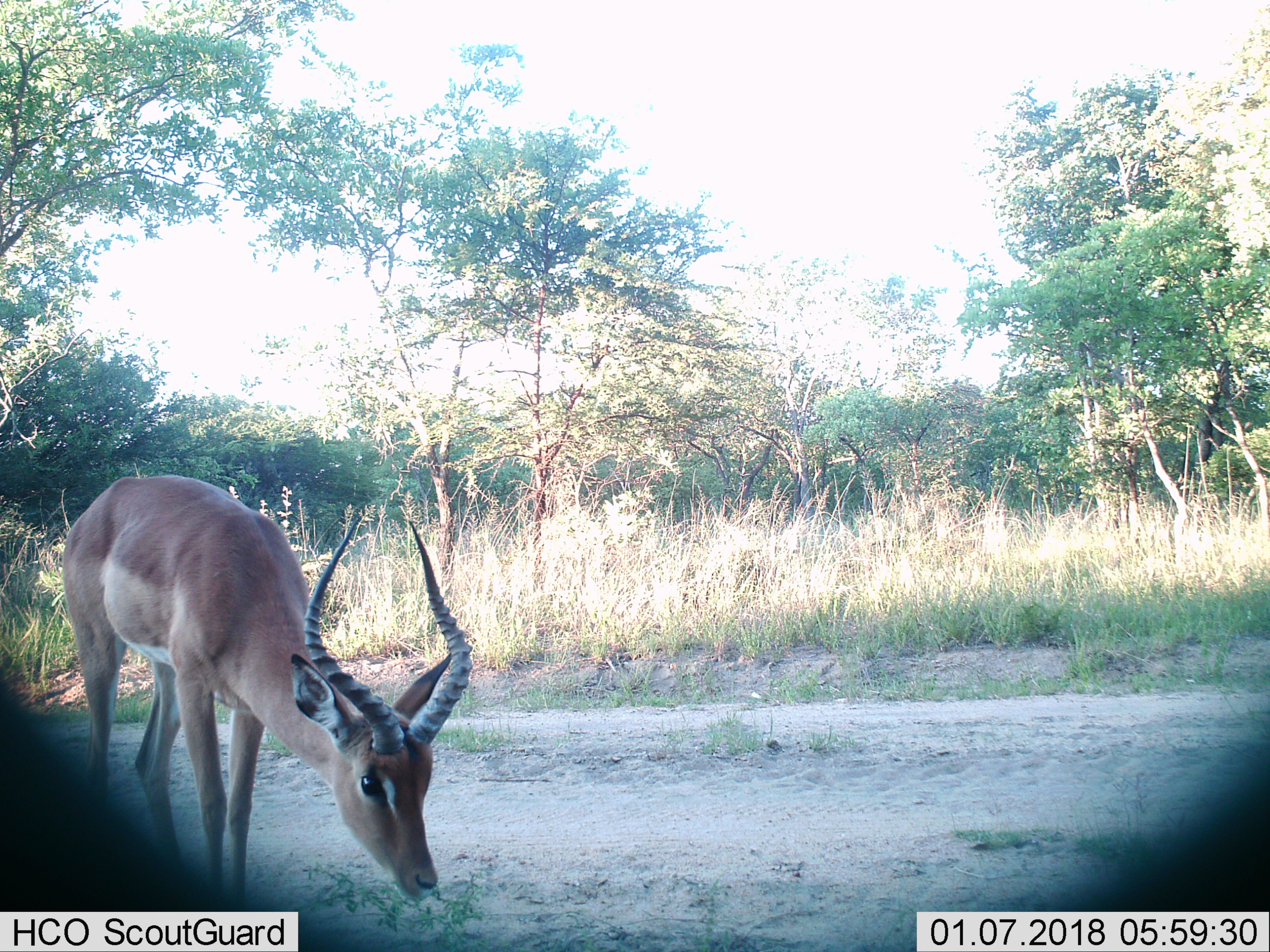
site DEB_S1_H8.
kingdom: Animalia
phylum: Chordata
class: Mammalia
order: Artiodactyla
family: Bovidae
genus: Aepyceros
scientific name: Aepyceros melampus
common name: impala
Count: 1.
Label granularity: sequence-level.